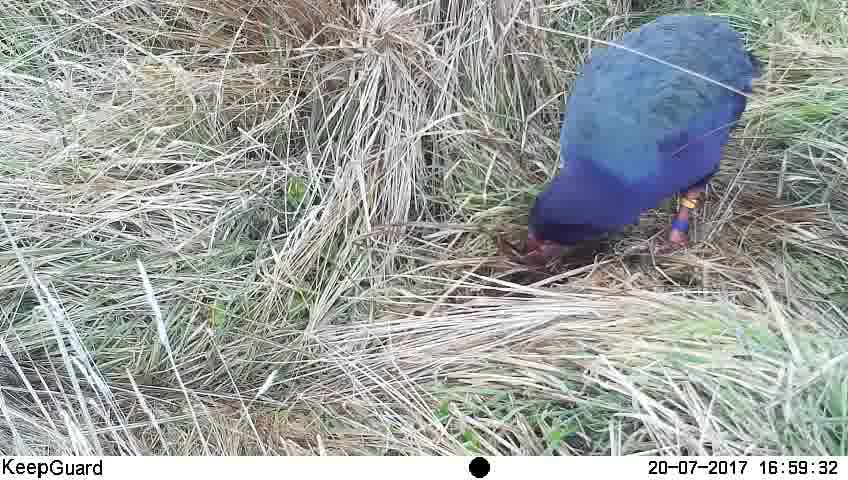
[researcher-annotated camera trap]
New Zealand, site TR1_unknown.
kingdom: Animalia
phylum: Chordata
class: Aves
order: Gruiformes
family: Rallidae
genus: Porphyrio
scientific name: Porphyrio mantelli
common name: takahe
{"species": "takahe (Porphyrio mantelli)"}